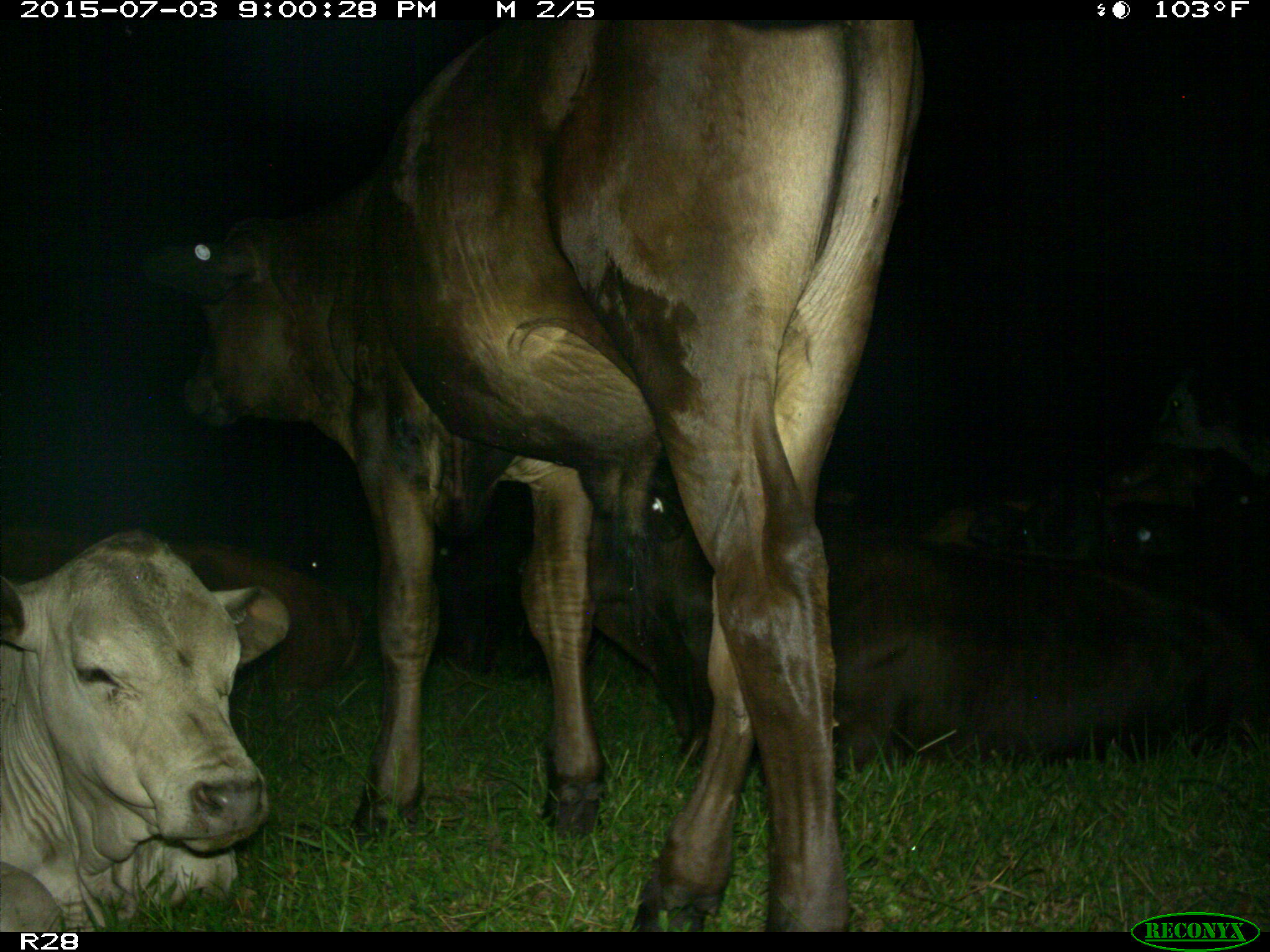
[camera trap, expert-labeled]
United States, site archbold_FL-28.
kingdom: Animalia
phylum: Chordata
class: Mammalia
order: Artiodactyla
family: Bovidae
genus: Bos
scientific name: Bos taurus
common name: domestic cow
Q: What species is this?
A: Bos taurus (domestic cow).